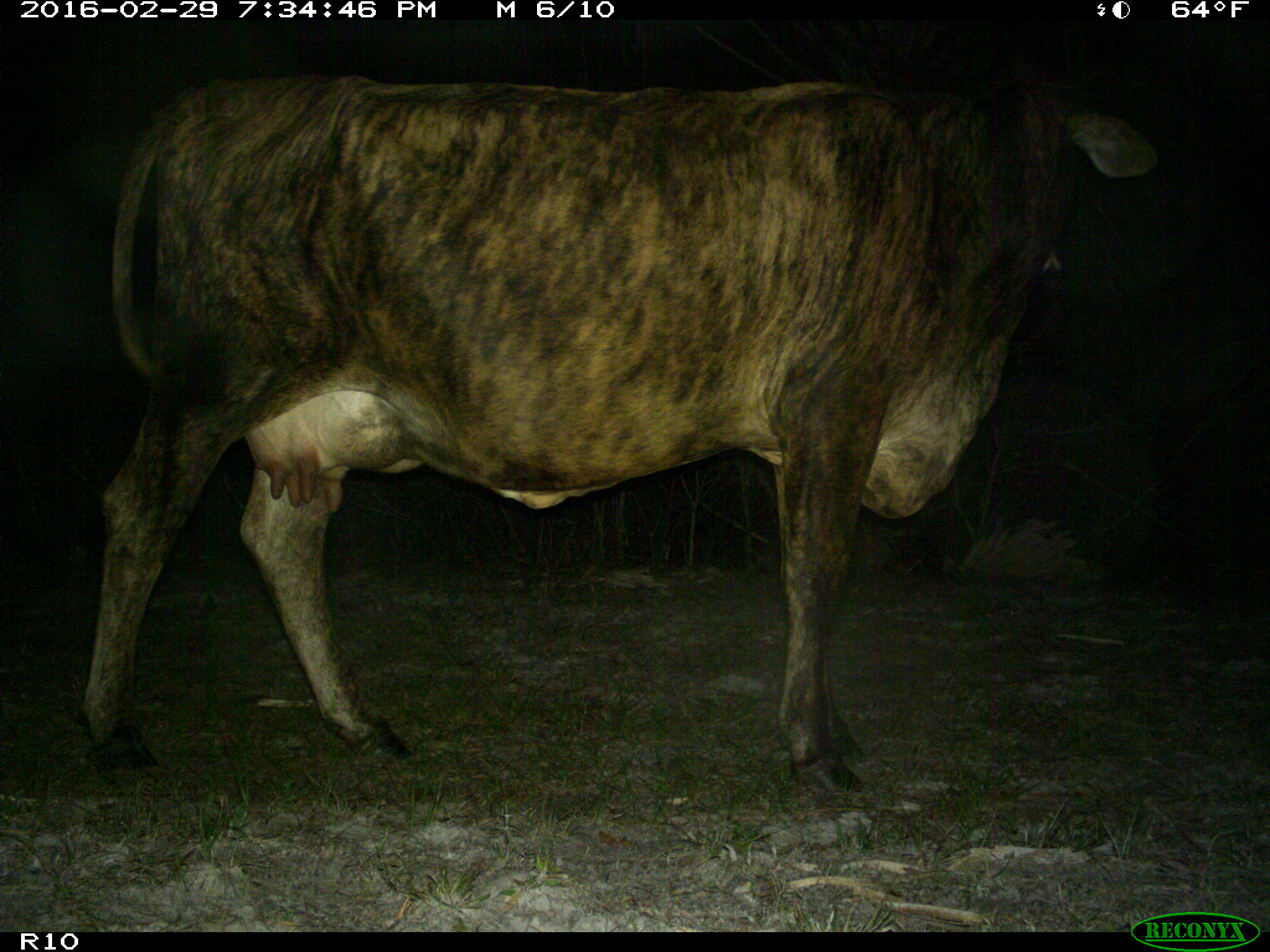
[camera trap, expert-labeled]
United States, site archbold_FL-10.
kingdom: Animalia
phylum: Chordata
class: Mammalia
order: Artiodactyla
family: Bovidae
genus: Bos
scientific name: Bos taurus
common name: domestic cow